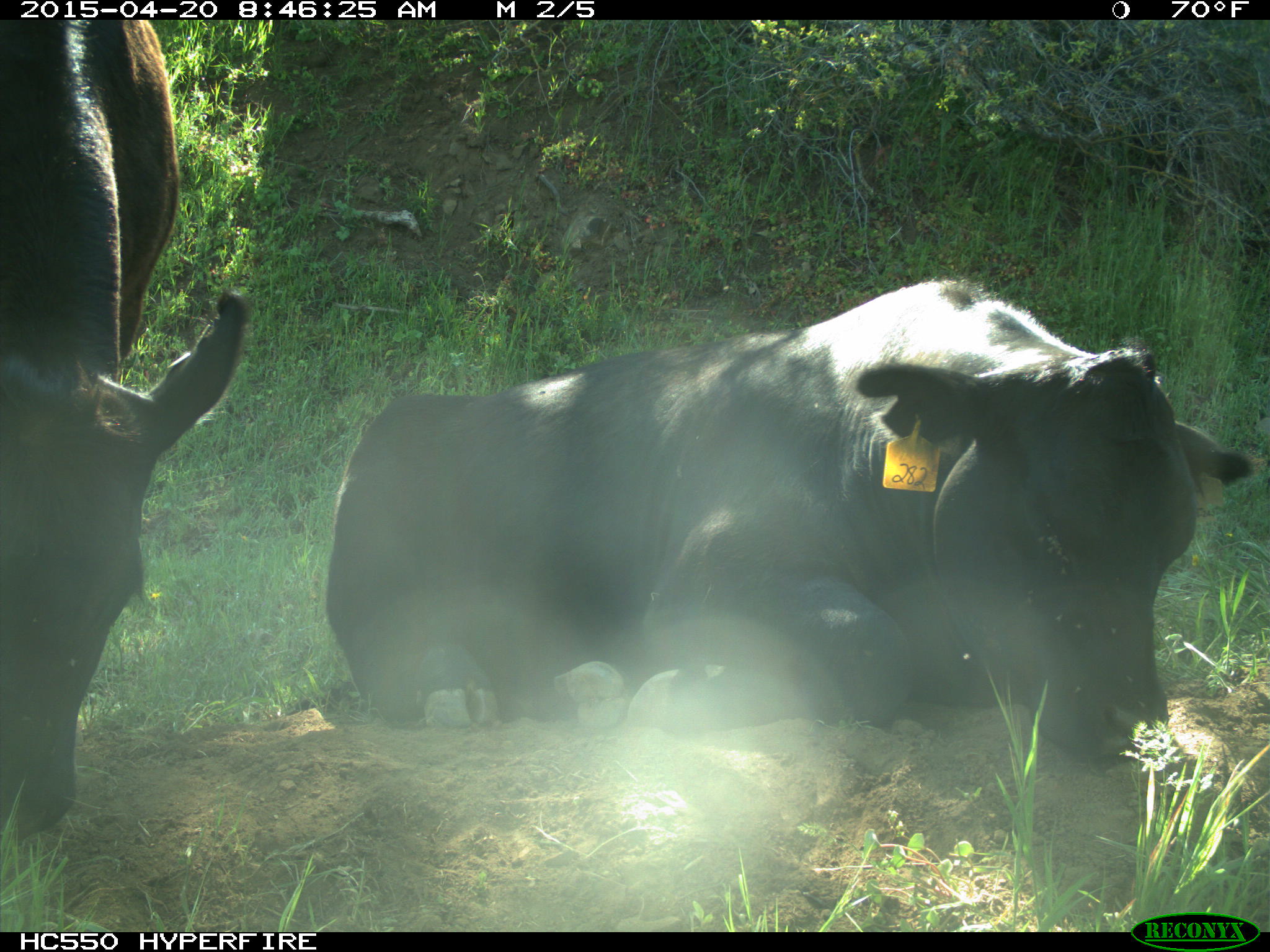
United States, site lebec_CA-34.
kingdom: Animalia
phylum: Chordata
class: Mammalia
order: Artiodactyla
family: Bovidae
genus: Bos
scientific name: Bos taurus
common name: domestic cow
Bos taurus (domestic cow).